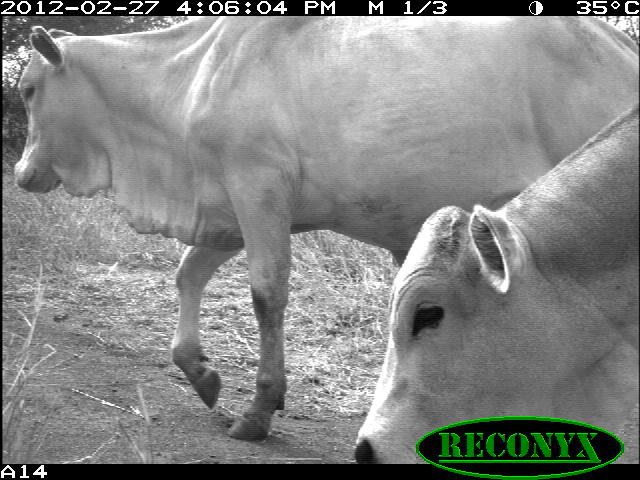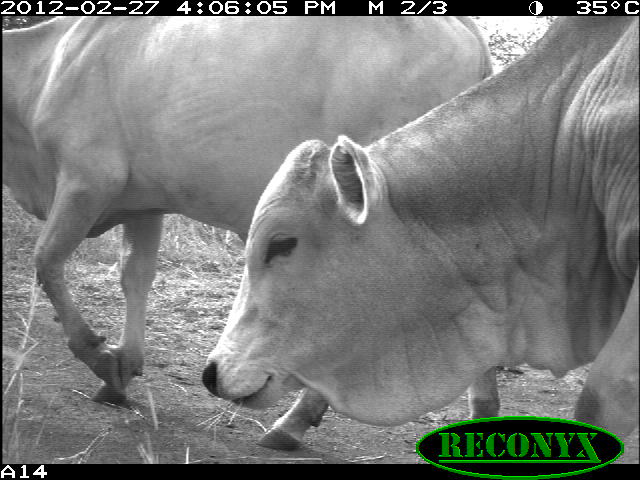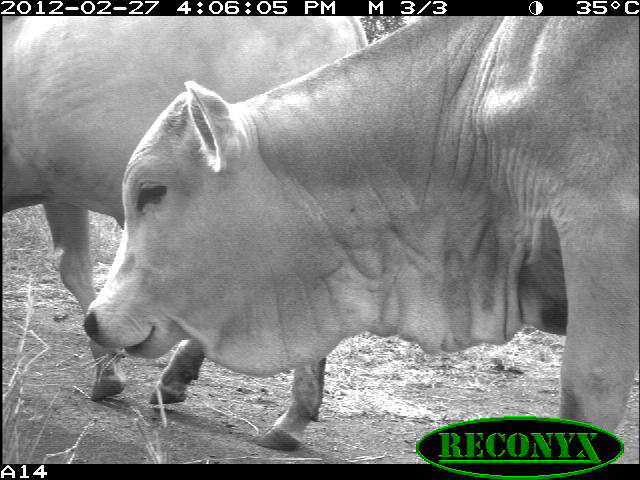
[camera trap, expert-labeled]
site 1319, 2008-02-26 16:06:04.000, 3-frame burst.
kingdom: Animalia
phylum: Chordata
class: Mammalia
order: Artiodactyla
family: Bovidae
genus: Bos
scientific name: Bos taurus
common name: domestic cattle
Bos taurus (domestic cattle), count 2.